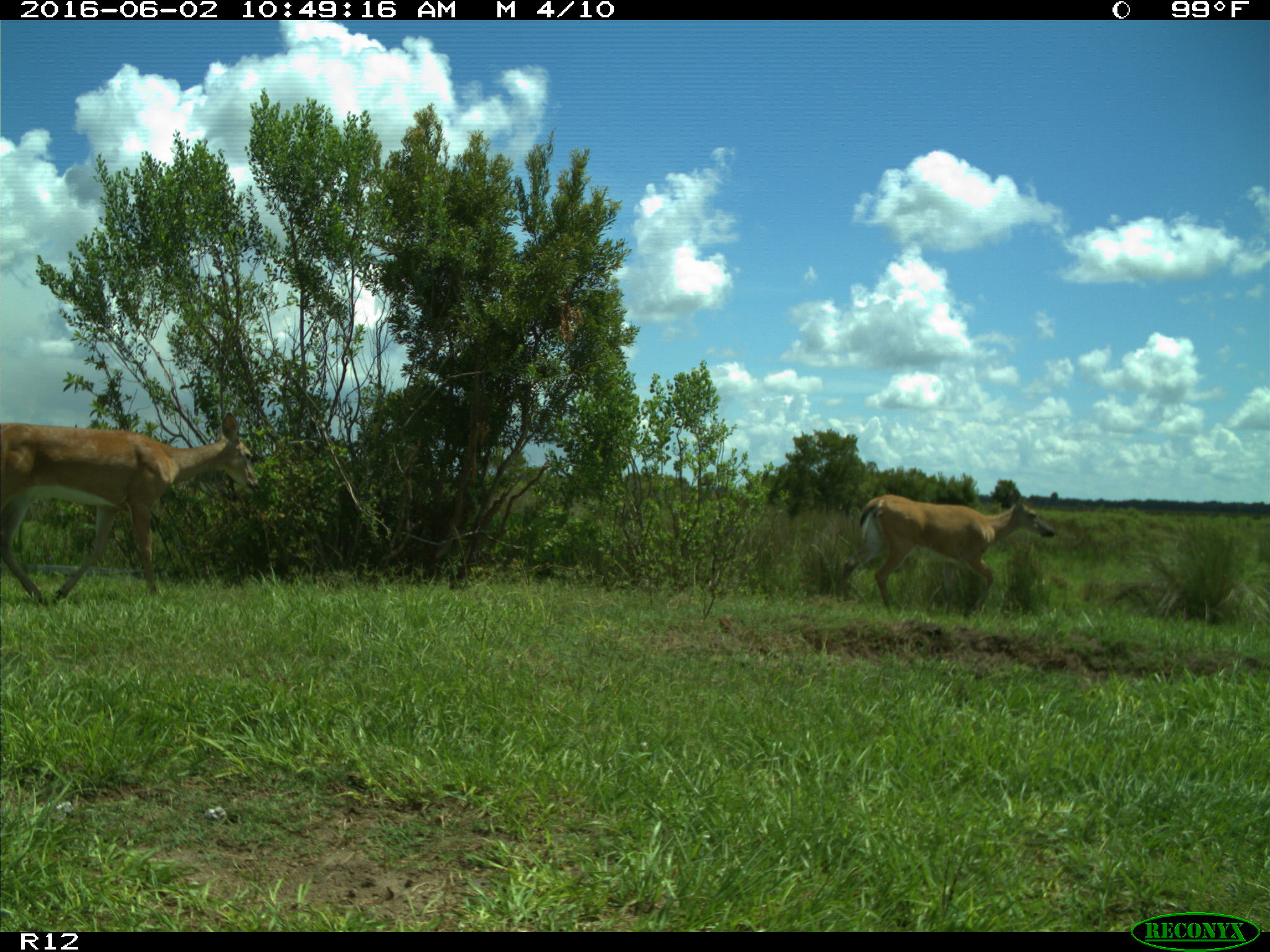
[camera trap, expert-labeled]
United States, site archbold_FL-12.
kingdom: Animalia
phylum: Chordata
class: Mammalia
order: Artiodactyla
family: Cervidae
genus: Odocoileus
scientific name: Odocoileus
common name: deer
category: unidentified deer